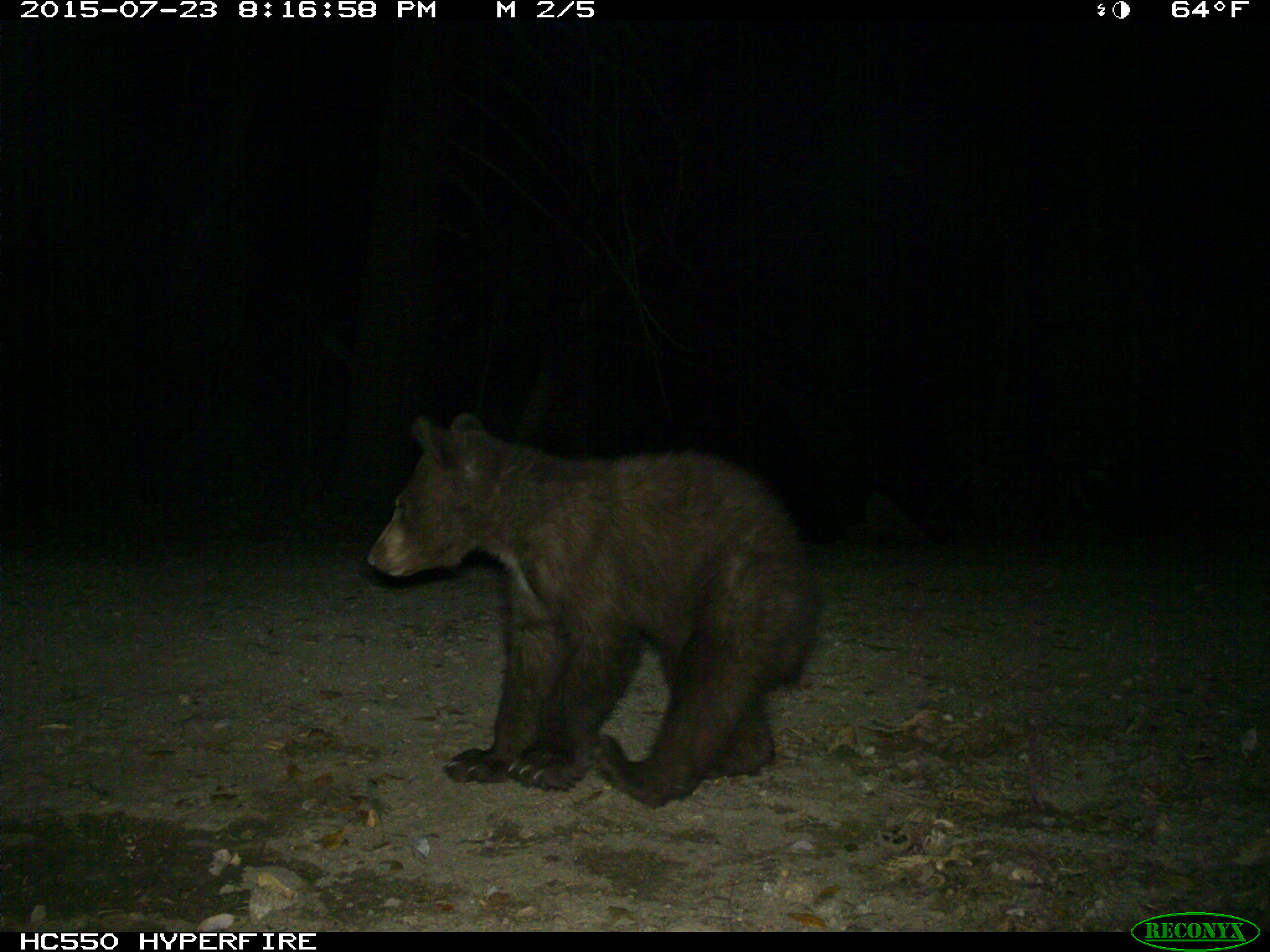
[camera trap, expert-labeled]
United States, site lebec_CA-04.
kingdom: Animalia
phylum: Chordata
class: Mammalia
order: Carnivora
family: Ursidae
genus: Ursus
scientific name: Ursus americanus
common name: american black bear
Ursus americanus (american black bear).